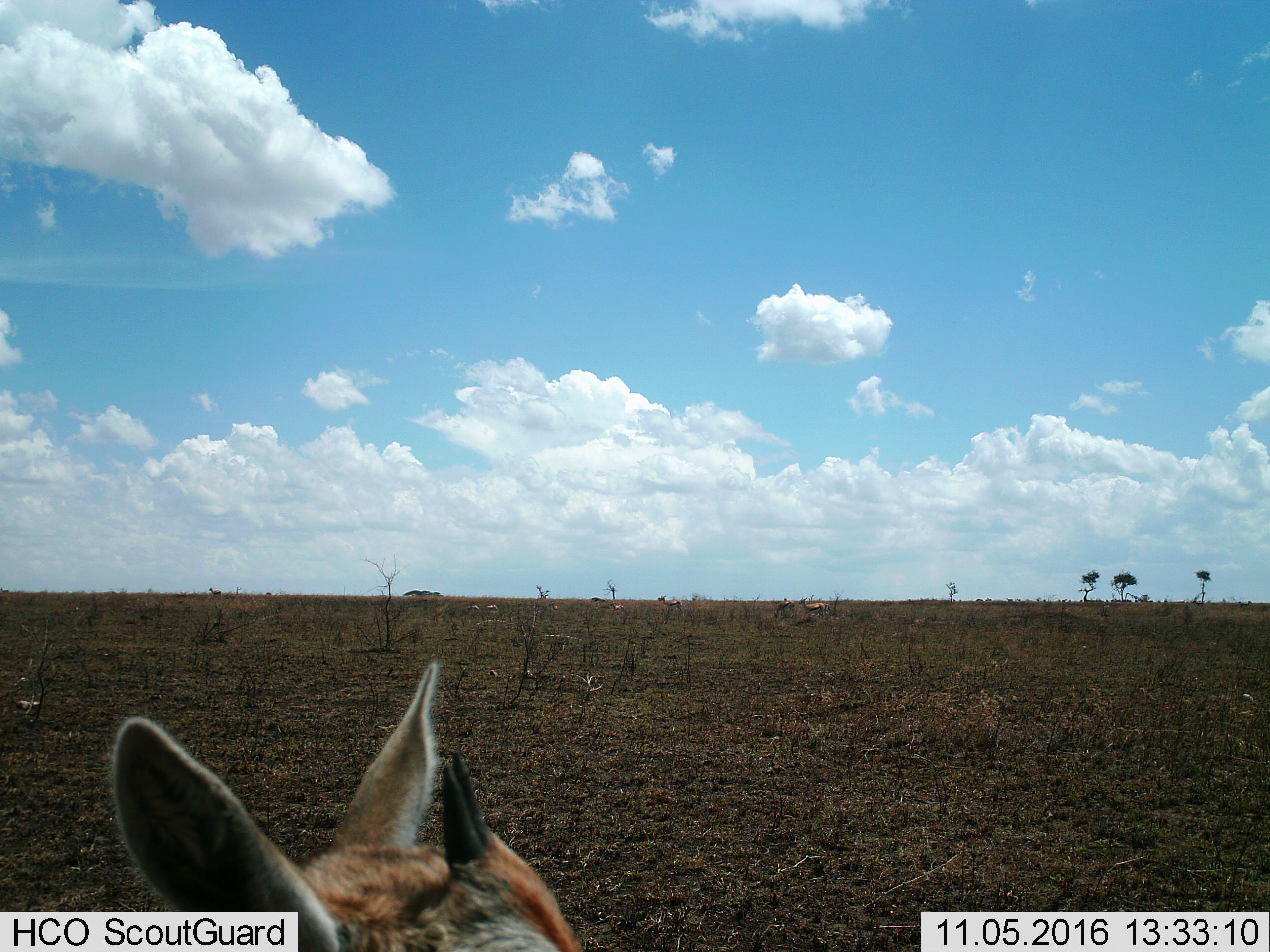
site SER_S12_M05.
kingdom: Animalia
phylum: Chordata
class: Mammalia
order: Artiodactyla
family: Bovidae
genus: Eudorcas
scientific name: Eudorcas thomsonii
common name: thomson's gazelle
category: gazellethomsons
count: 9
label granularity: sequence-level